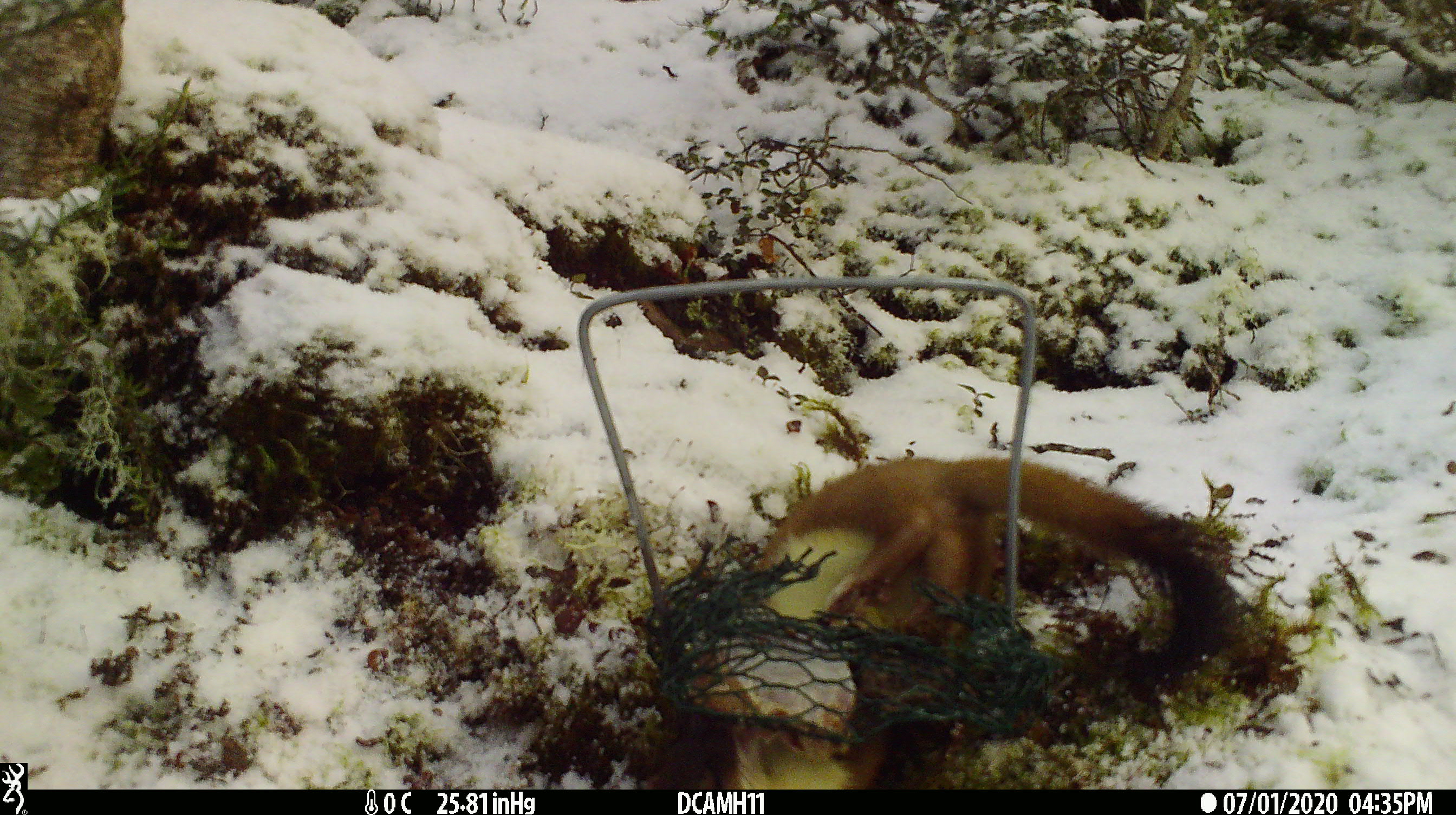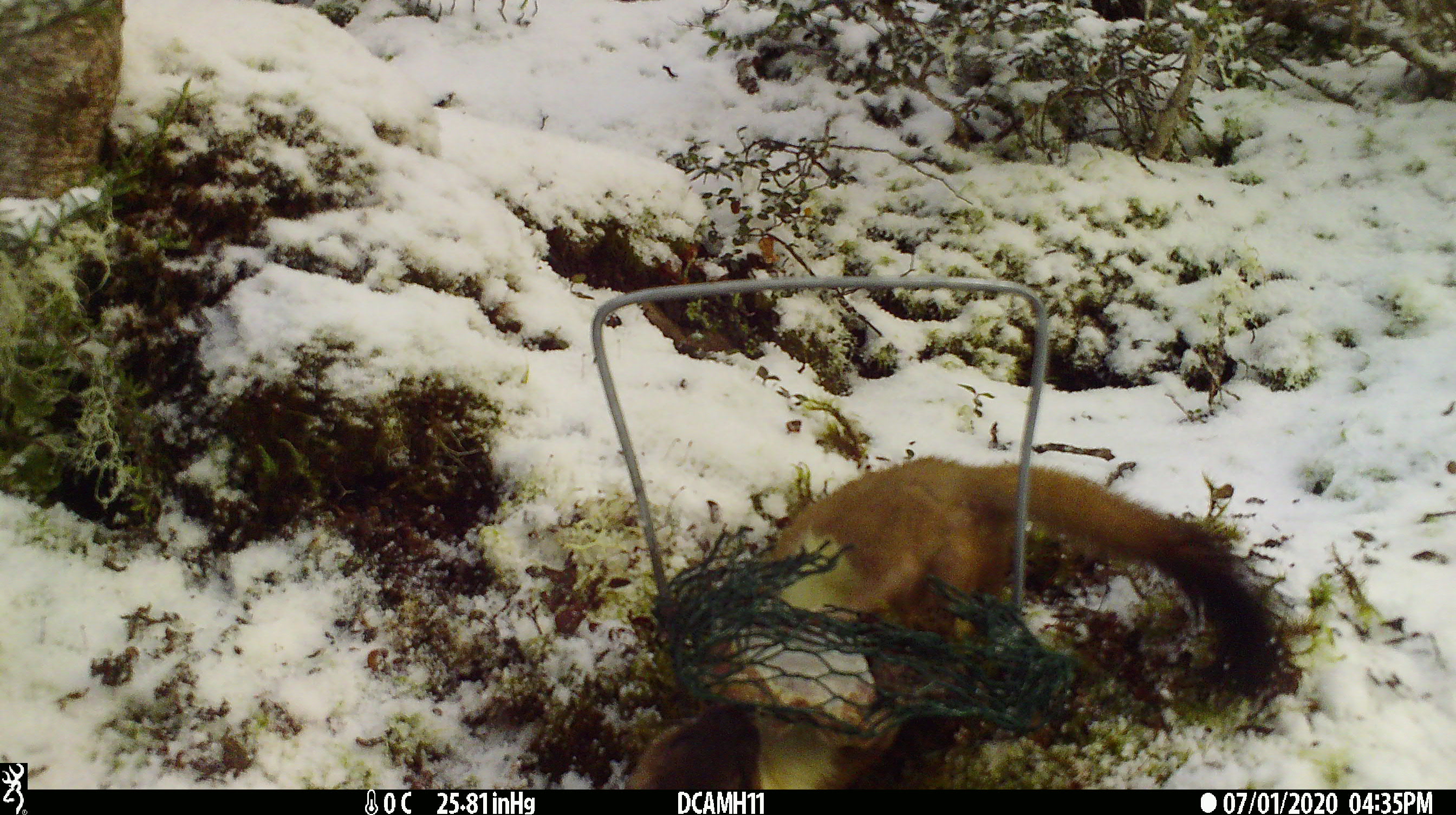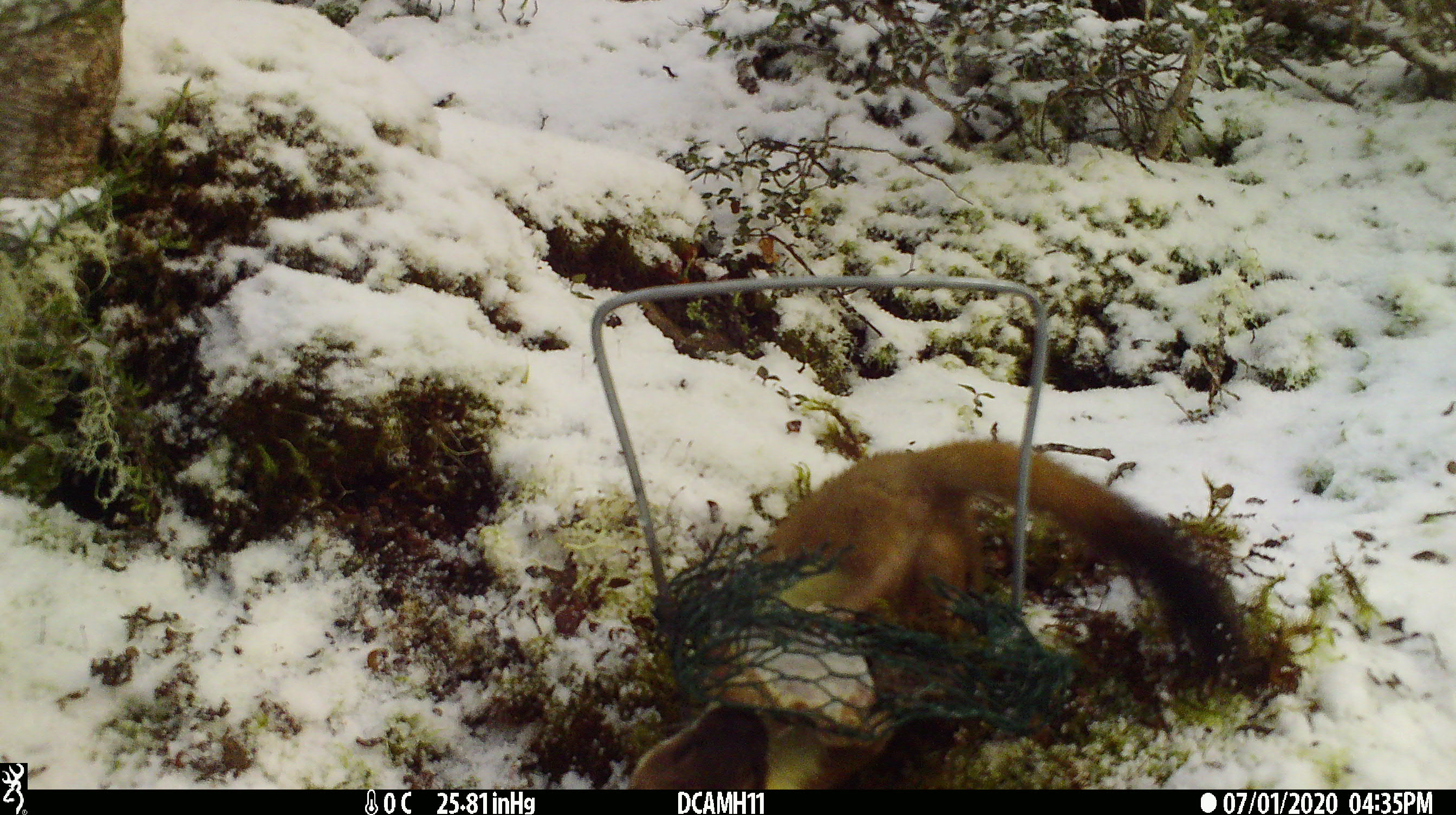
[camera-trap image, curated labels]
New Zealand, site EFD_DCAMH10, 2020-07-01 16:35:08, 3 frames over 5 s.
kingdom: Animalia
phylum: Chordata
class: Mammalia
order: Carnivora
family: Mustelidae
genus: Mustela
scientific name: Mustela erminea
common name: stoat